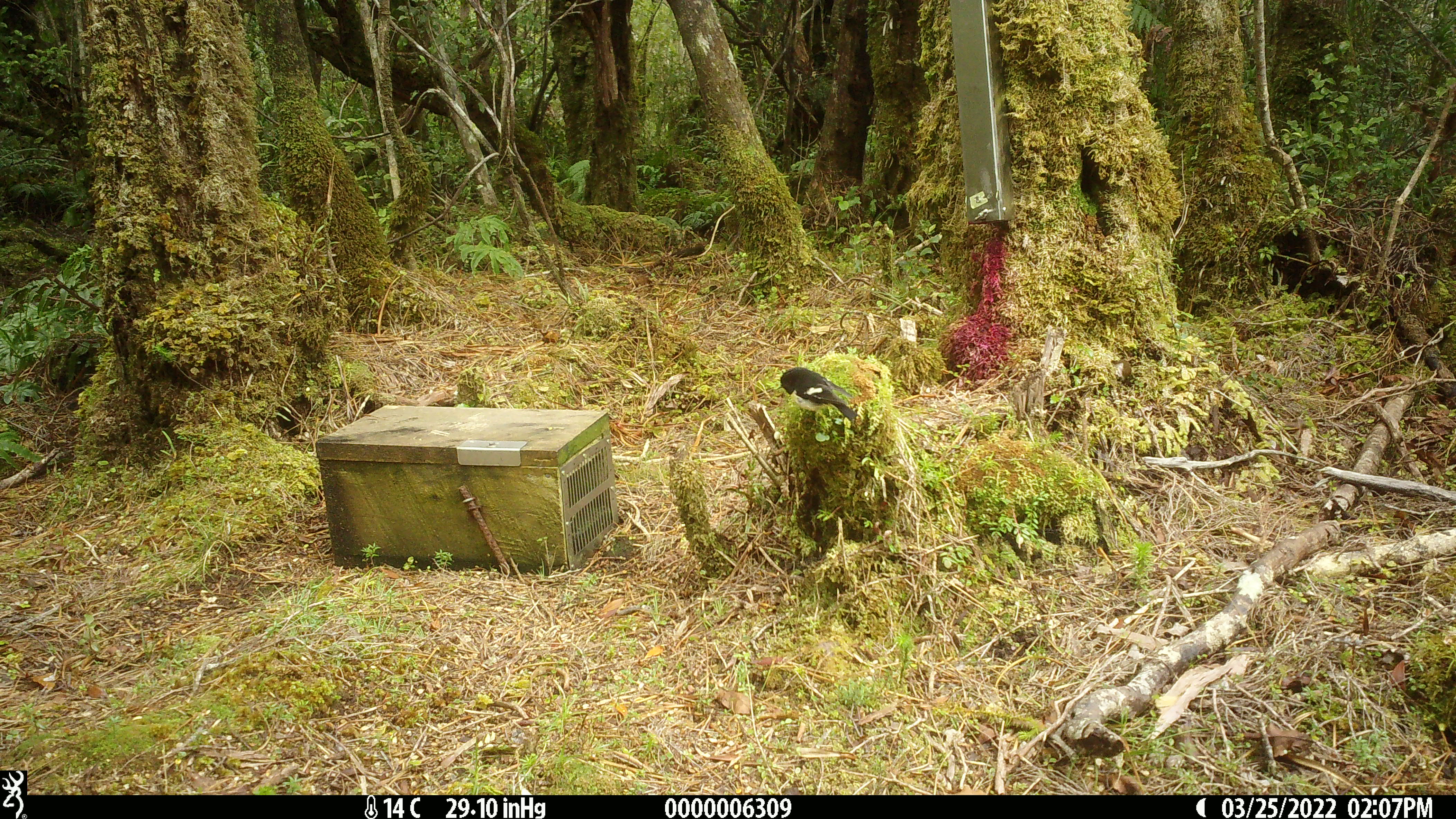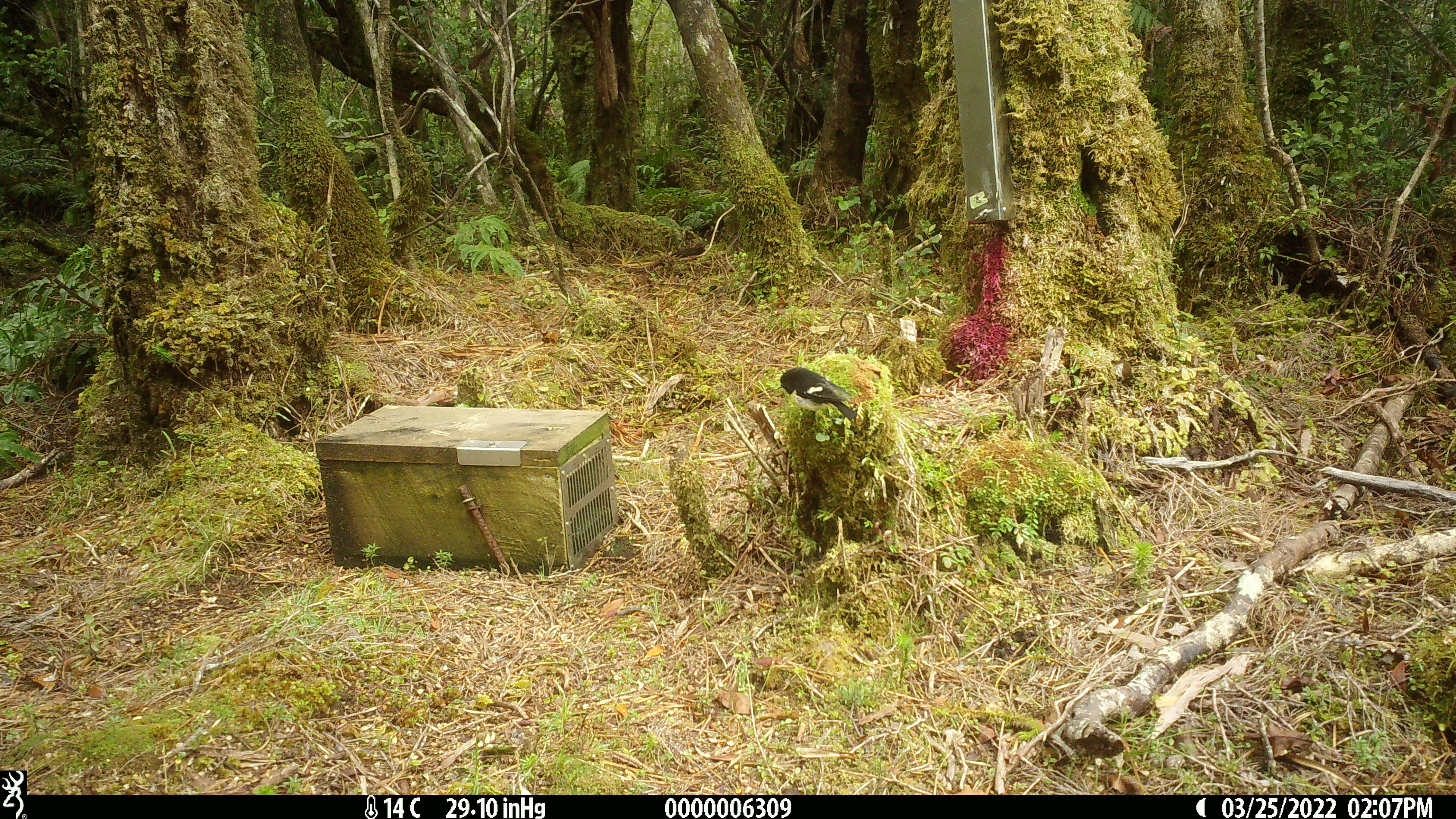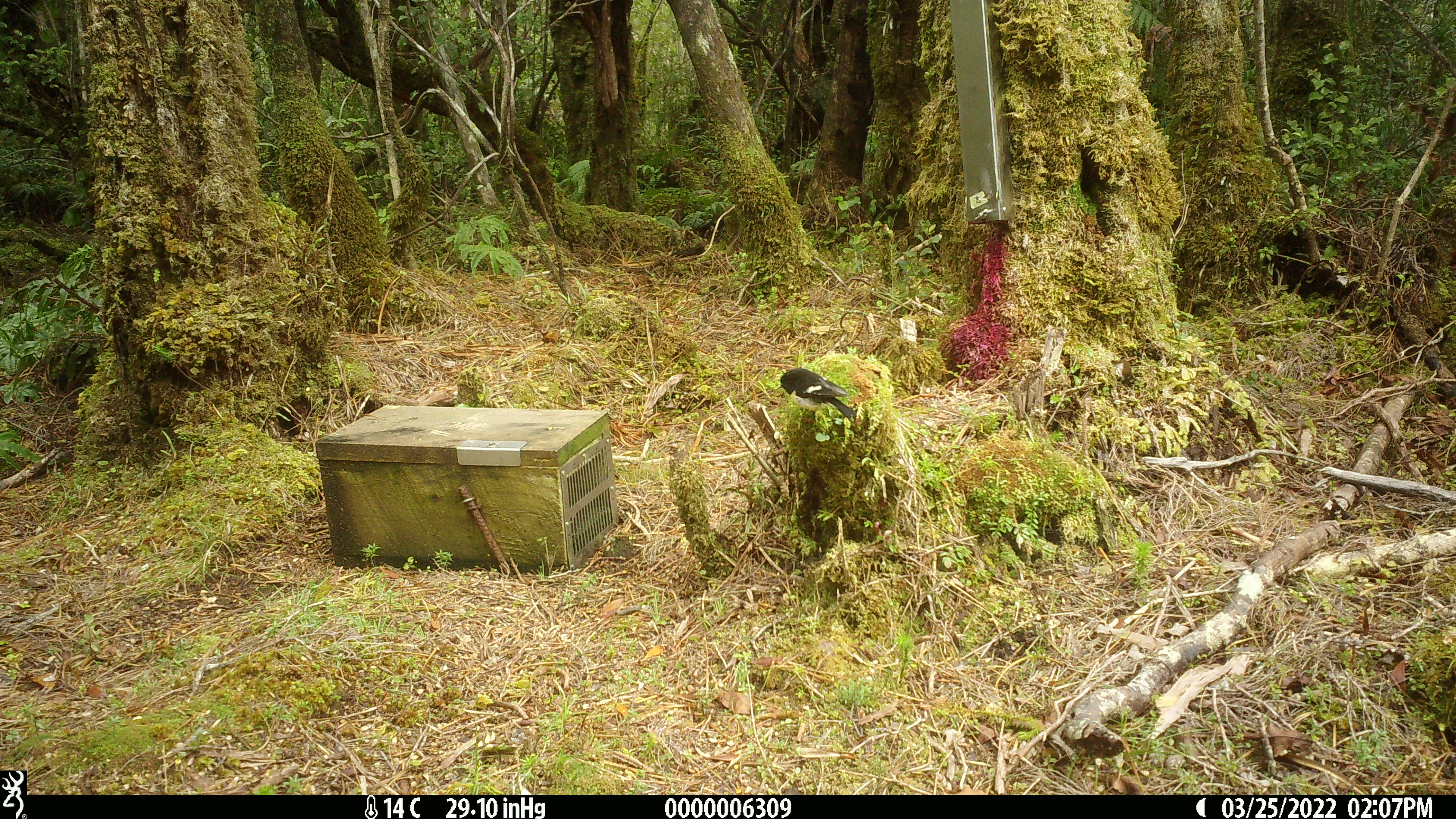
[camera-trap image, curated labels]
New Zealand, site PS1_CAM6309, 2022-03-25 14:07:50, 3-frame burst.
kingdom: Animalia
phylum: Chordata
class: Aves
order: Passeriformes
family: Petroicidae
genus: Petroica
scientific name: Petroica macrocephala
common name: tomtit